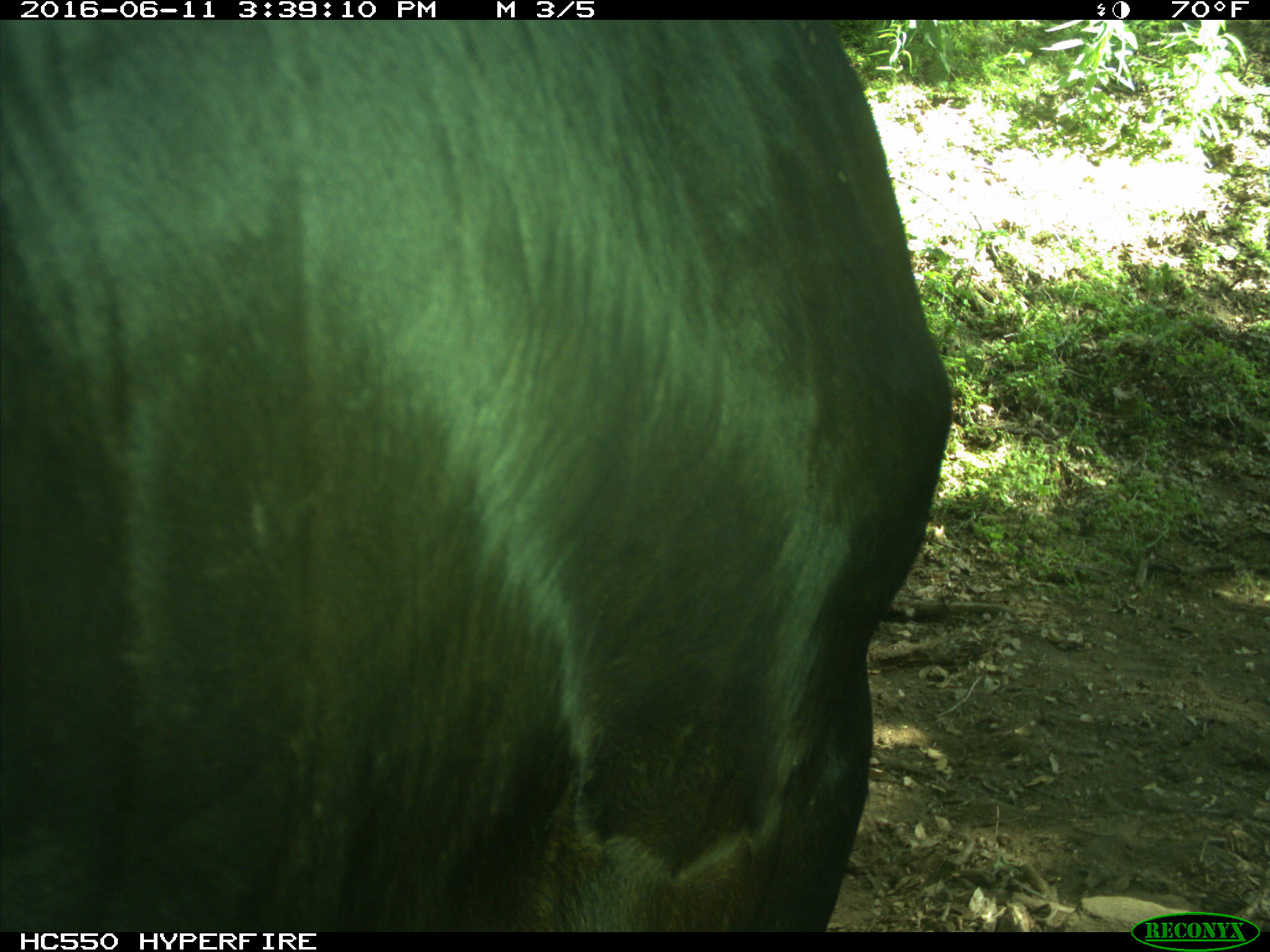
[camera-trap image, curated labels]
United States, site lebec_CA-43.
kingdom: Animalia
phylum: Chordata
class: Mammalia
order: Artiodactyla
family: Bovidae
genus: Bos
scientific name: Bos taurus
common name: domestic cow